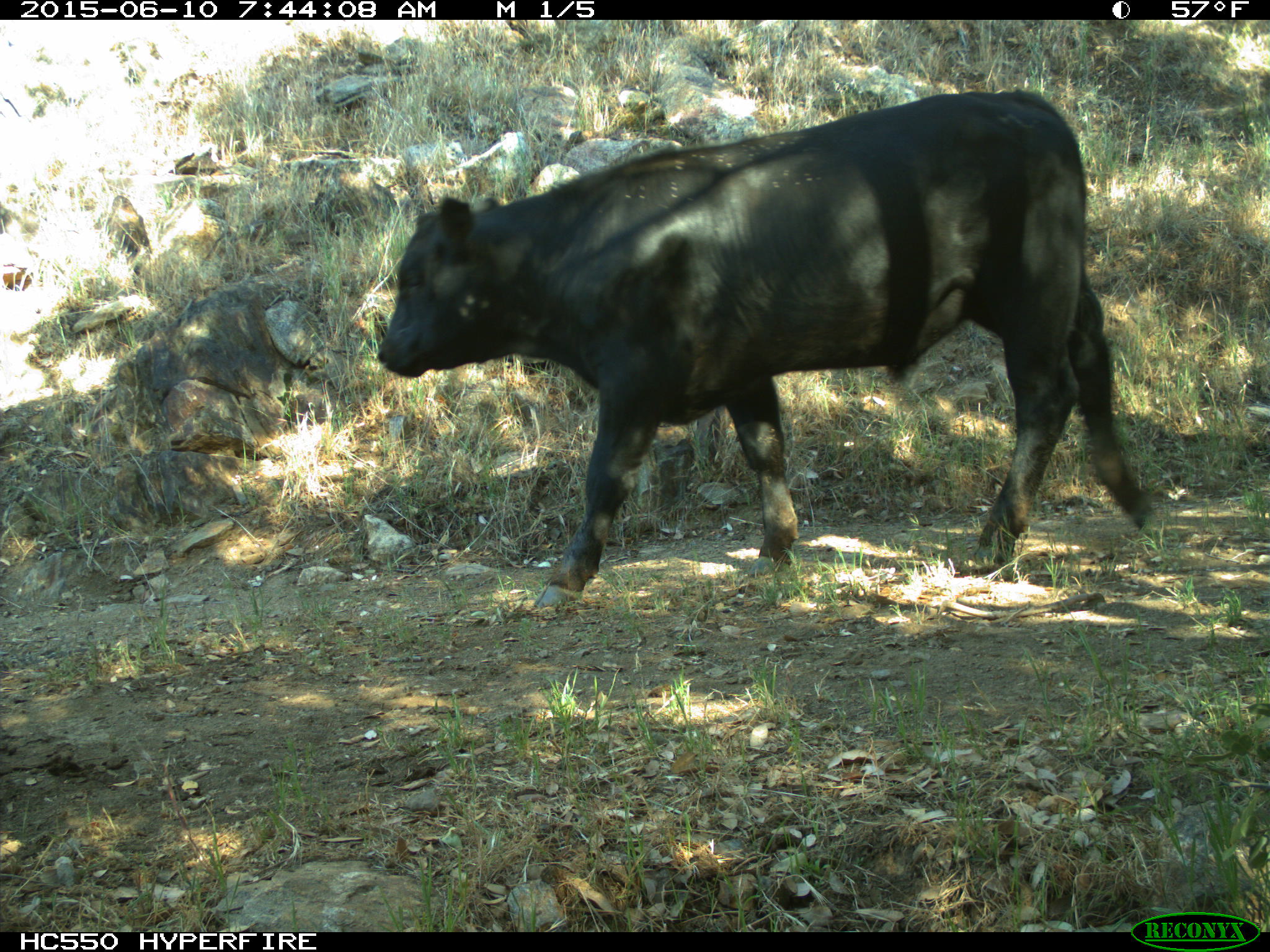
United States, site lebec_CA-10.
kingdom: Animalia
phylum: Chordata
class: Mammalia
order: Artiodactyla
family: Bovidae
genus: Bos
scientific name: Bos taurus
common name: domestic cow